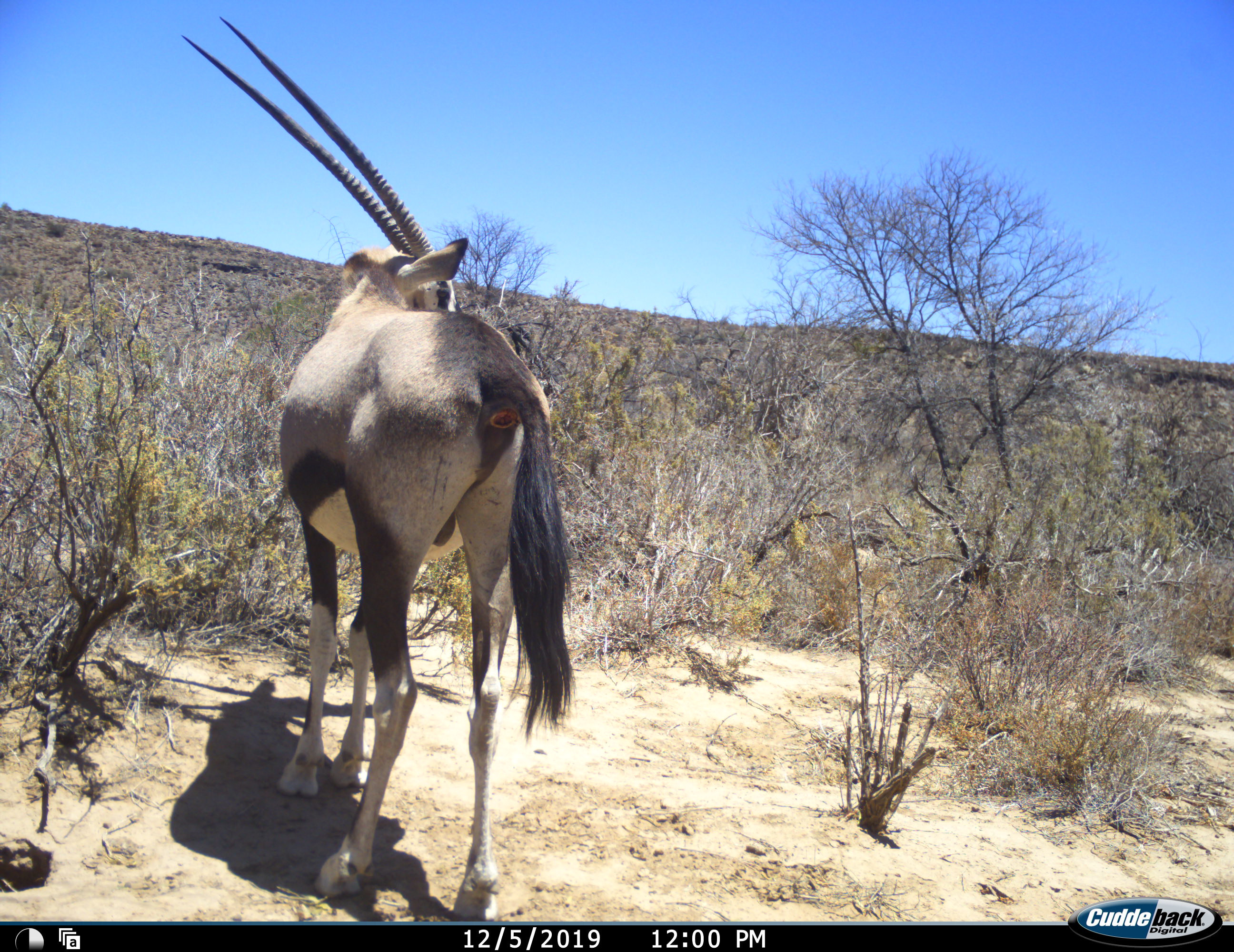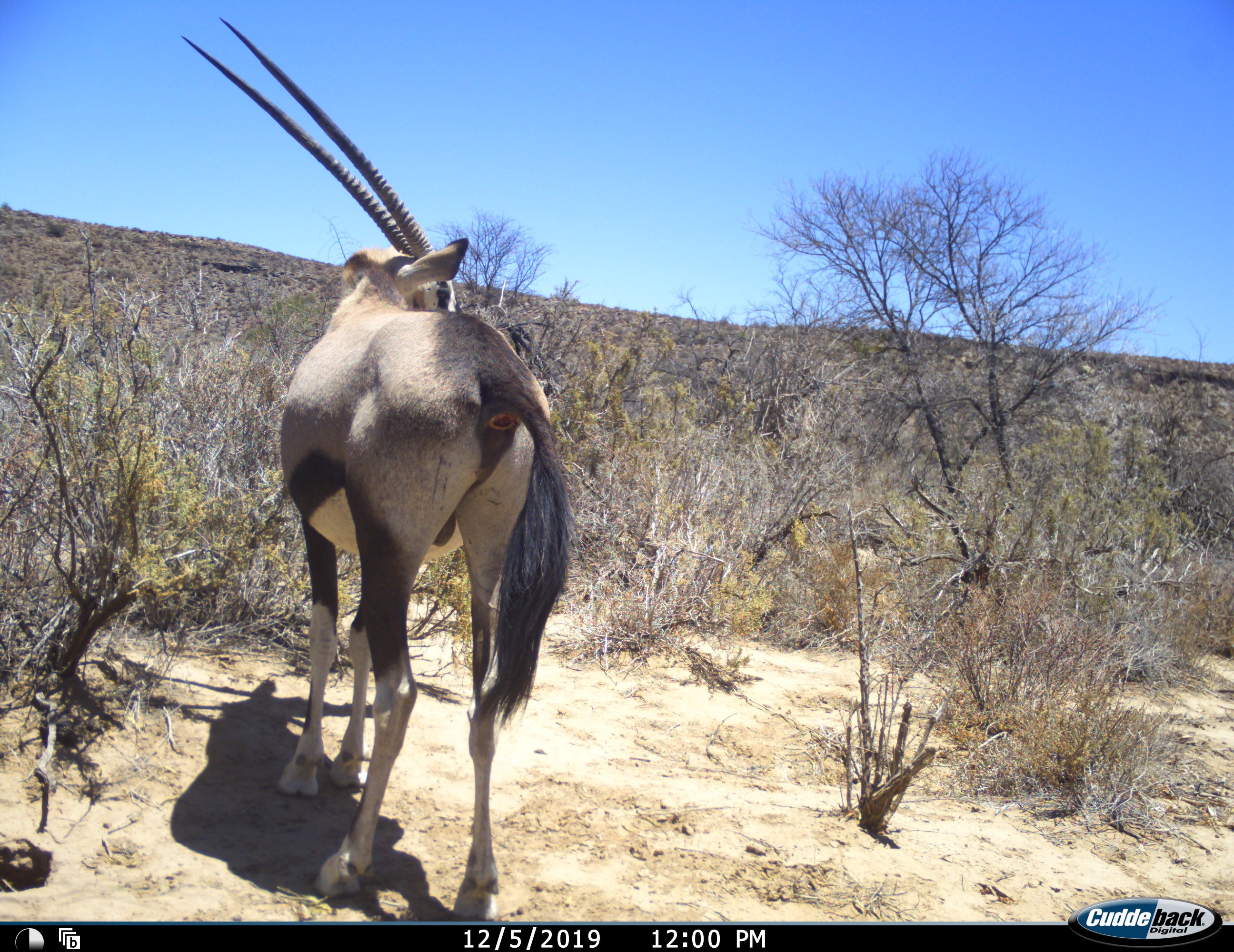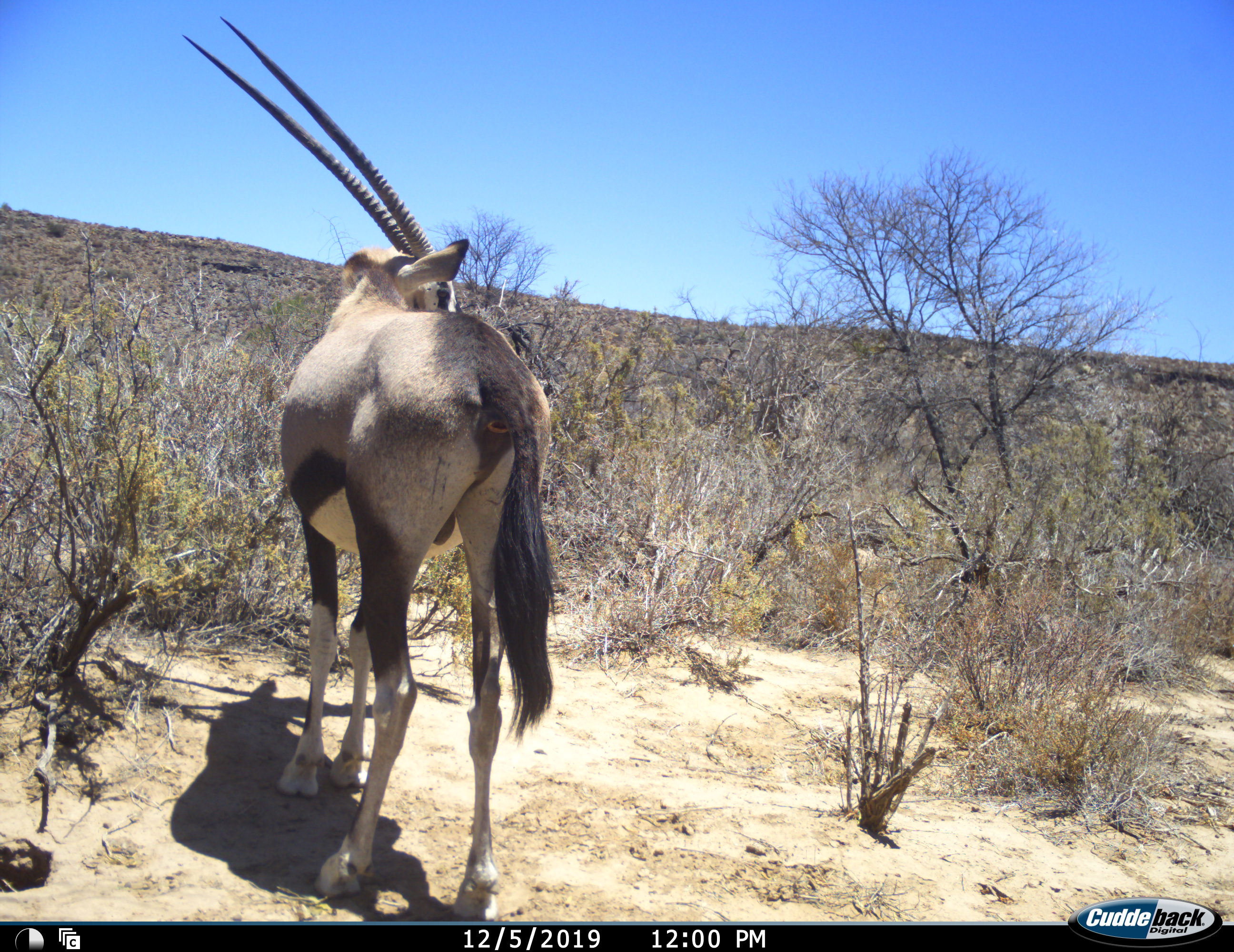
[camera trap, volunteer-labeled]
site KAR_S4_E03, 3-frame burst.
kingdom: Animalia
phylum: Chordata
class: Mammalia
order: Artiodactyla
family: Bovidae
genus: Oryx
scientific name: Oryx gazella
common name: gemsbok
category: oryx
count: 1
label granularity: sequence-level